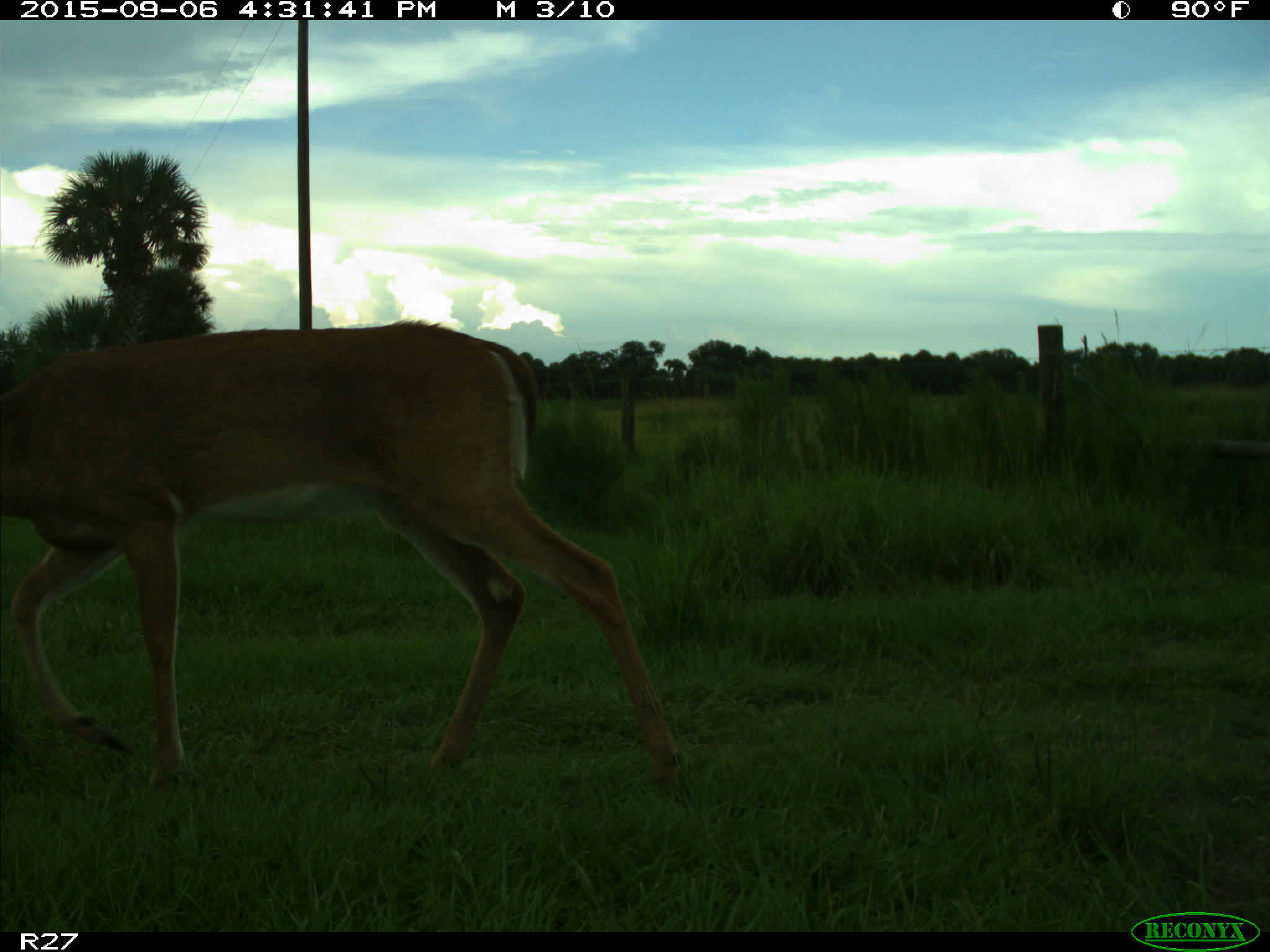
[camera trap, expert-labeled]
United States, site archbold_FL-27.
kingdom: Animalia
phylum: Chordata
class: Mammalia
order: Artiodactyla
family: Cervidae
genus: Odocoileus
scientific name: Odocoileus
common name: deer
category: unidentified deer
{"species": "unidentified deer (deer) (Odocoileus)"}